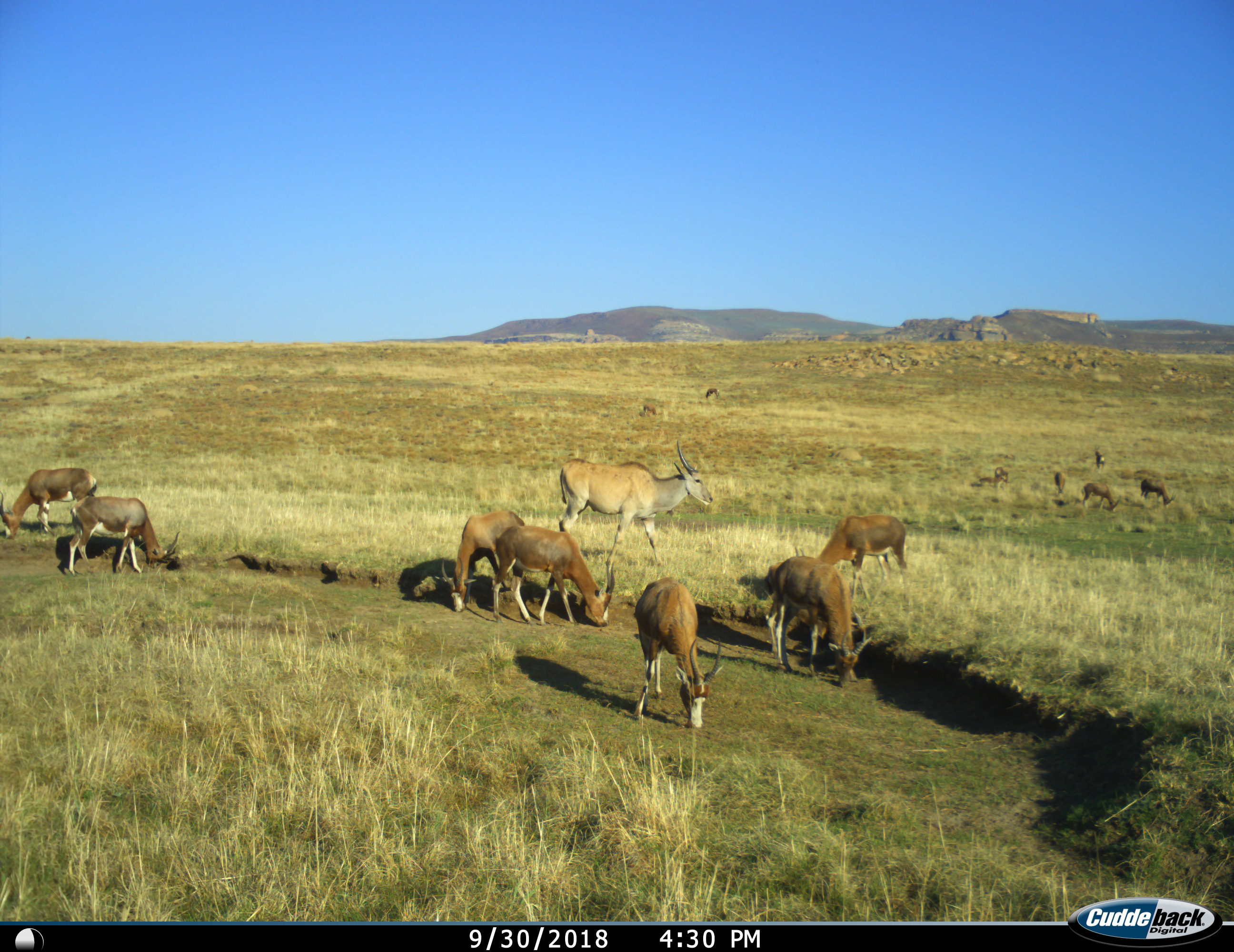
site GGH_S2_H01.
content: unidentified animal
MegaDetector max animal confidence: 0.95